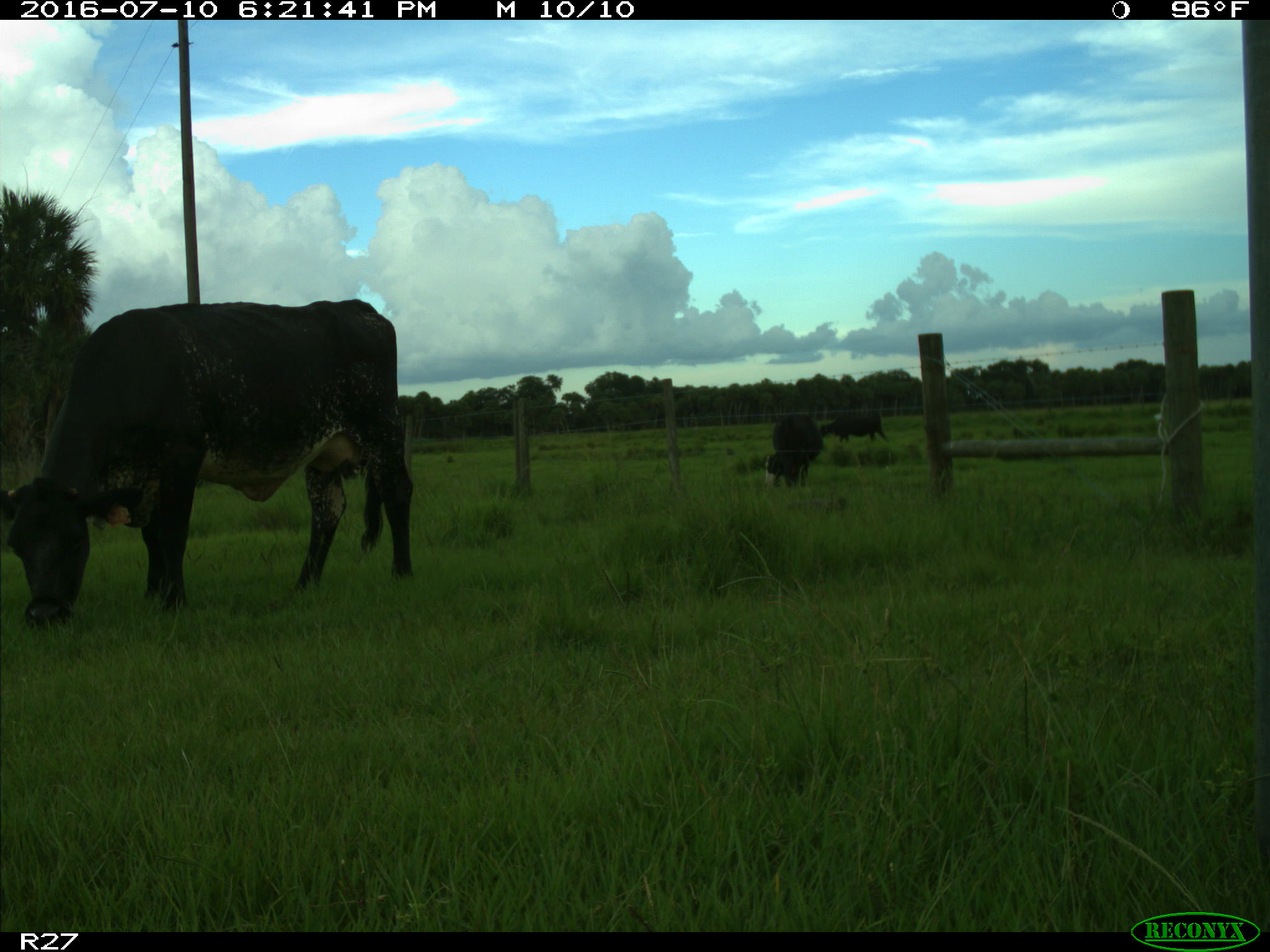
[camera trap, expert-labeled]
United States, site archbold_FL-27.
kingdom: Animalia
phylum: Chordata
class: Mammalia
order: Artiodactyla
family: Bovidae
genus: Bos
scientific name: Bos taurus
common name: domestic cow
Bos taurus (domestic cow).